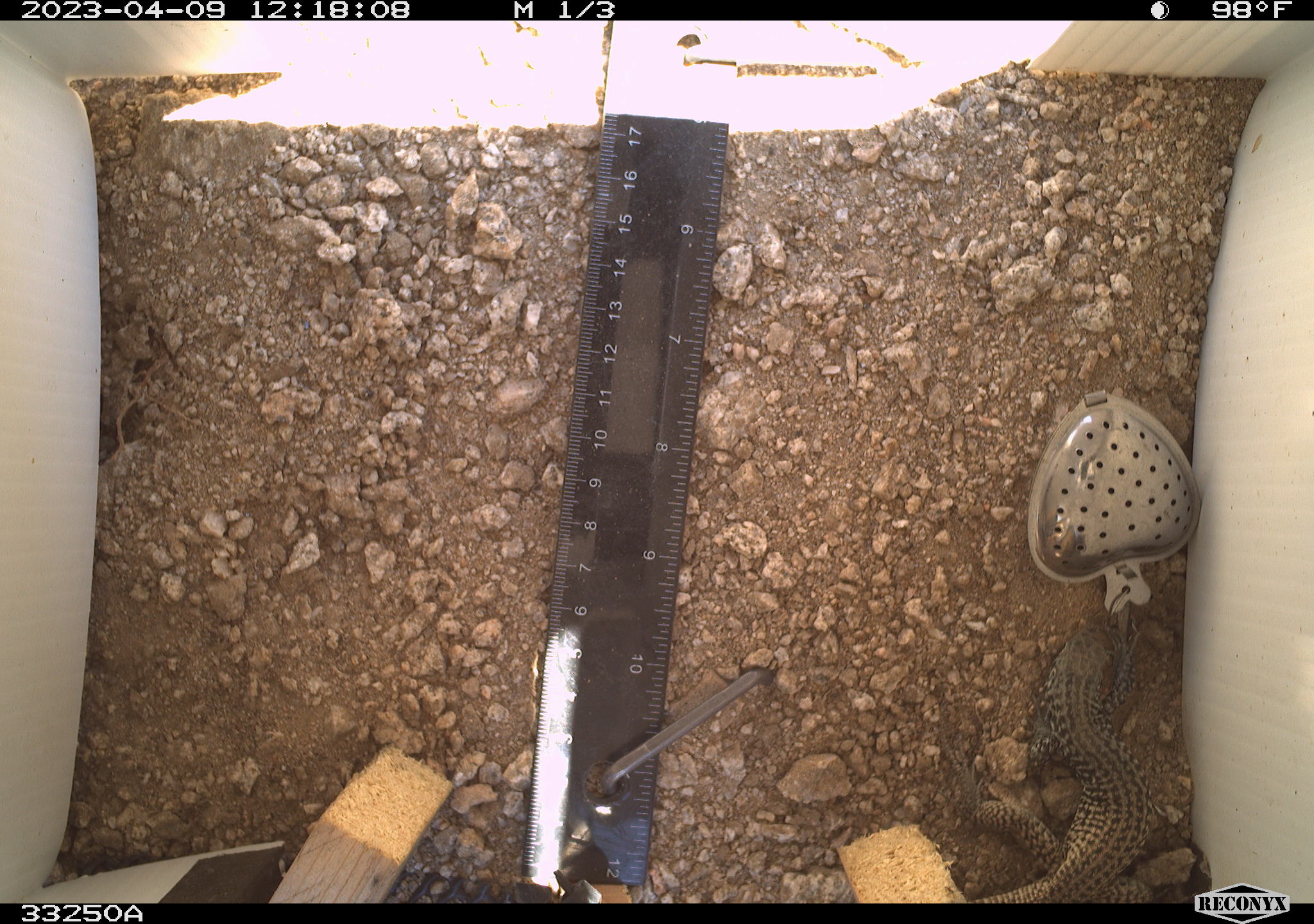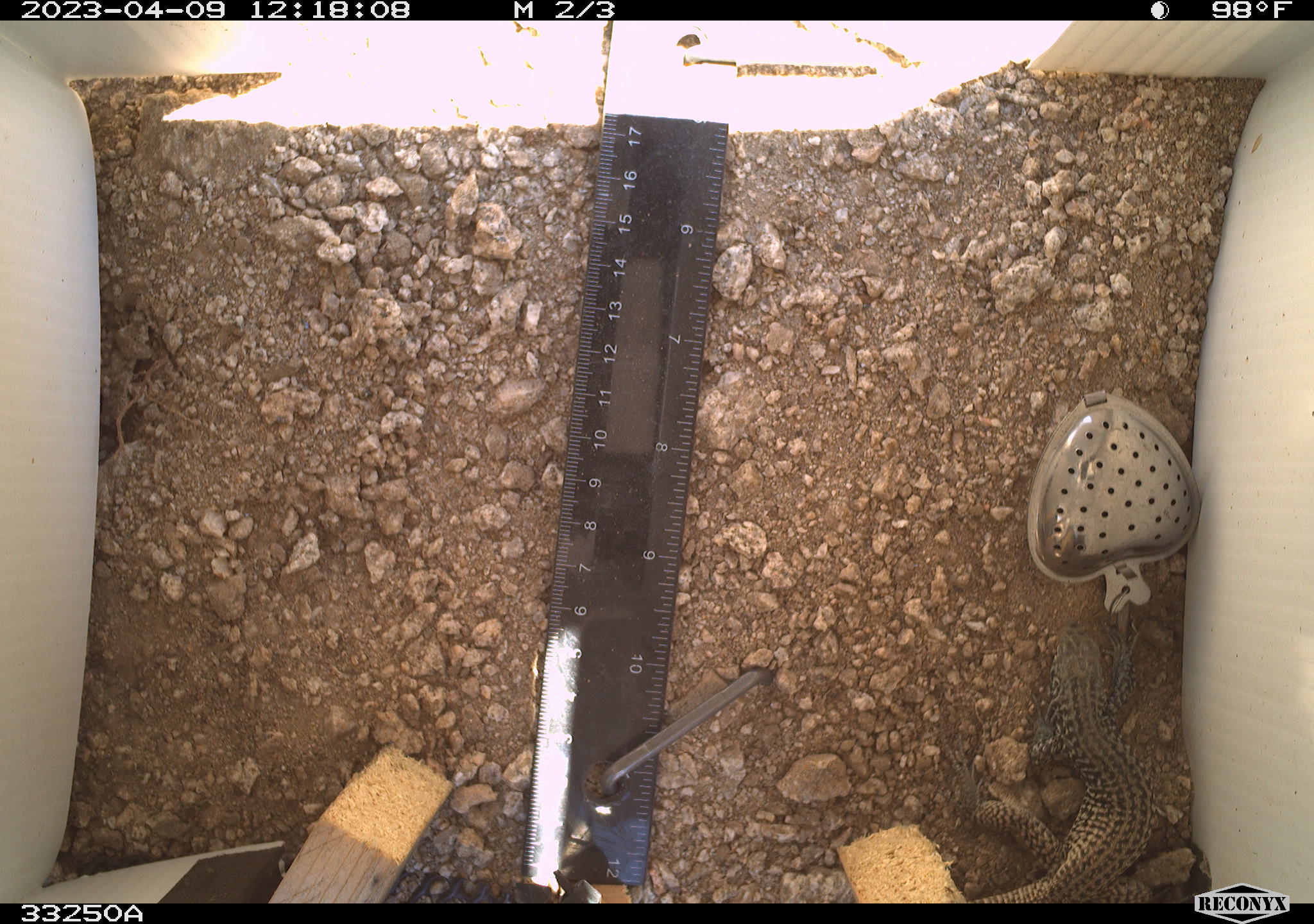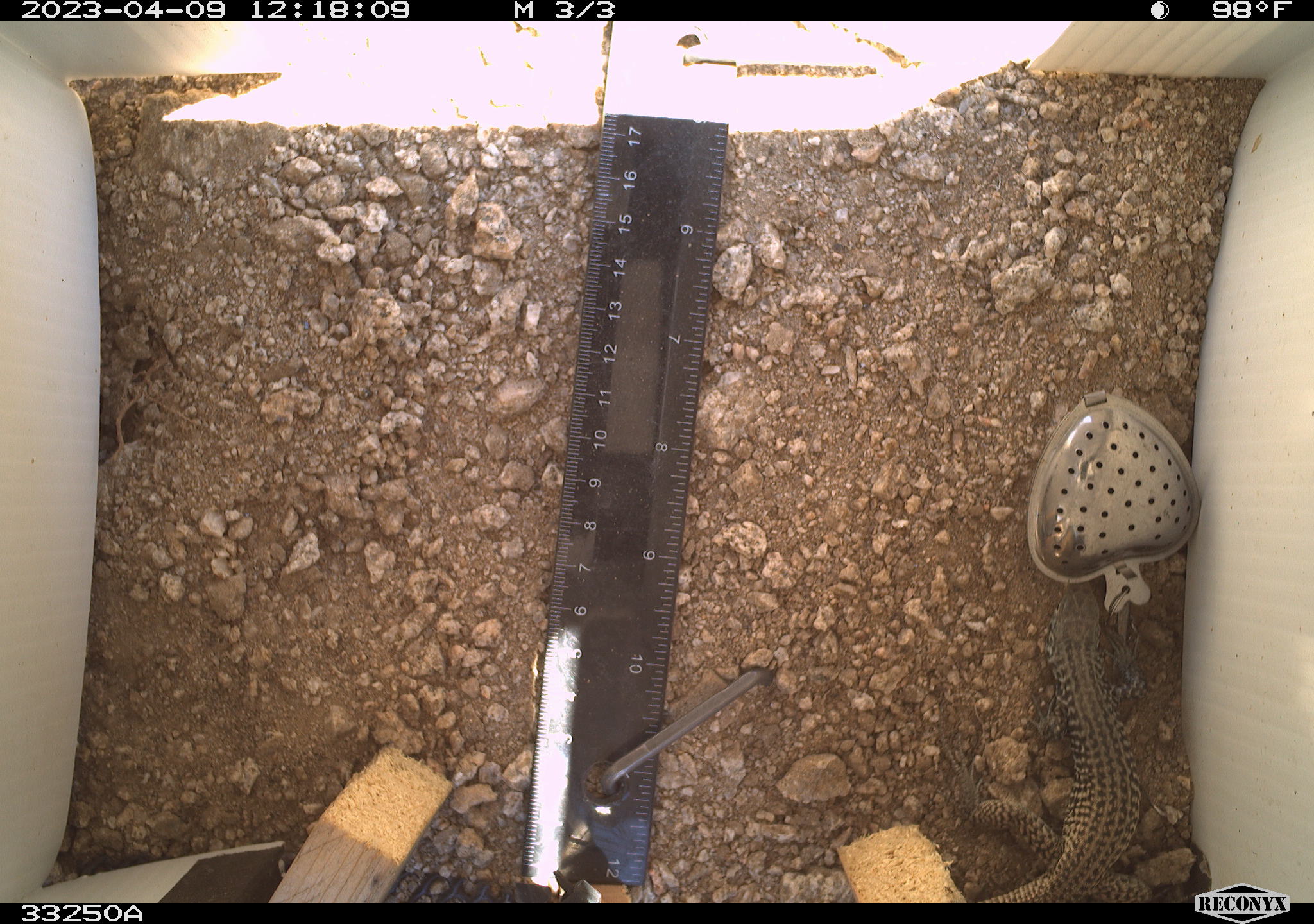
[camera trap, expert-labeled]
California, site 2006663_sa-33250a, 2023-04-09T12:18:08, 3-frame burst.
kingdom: Animalia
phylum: Chordata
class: Reptilia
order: Squamata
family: Teiidae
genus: Aspidoscelis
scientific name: Aspidoscelis tigris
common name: western whiptail